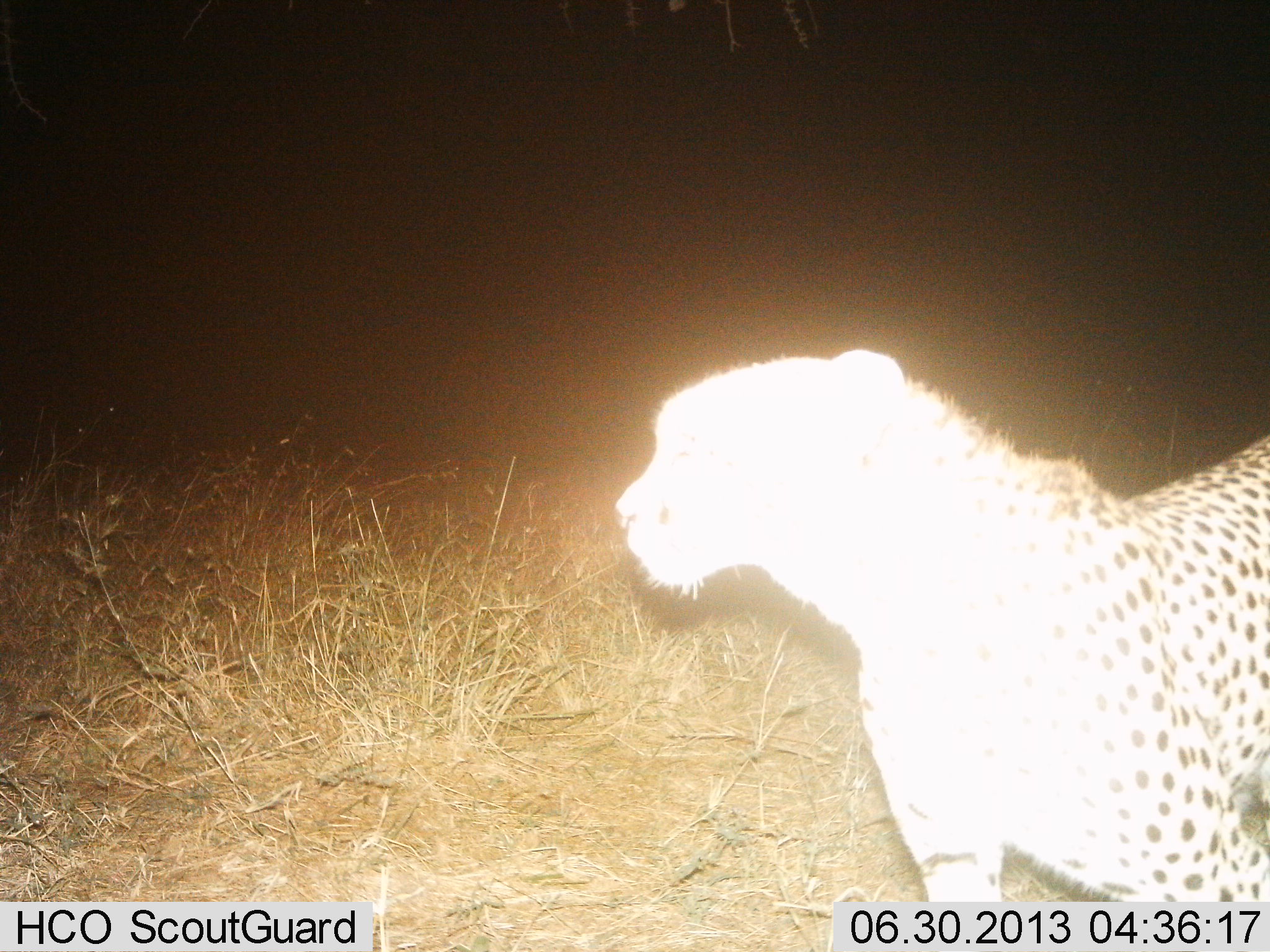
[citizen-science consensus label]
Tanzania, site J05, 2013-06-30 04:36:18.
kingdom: Animalia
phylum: Chordata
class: Mammalia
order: Carnivora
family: Felidae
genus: Acinonyx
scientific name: Acinonyx jubatus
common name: cheetah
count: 1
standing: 92%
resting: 0%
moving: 8%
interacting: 0%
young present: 0%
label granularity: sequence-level